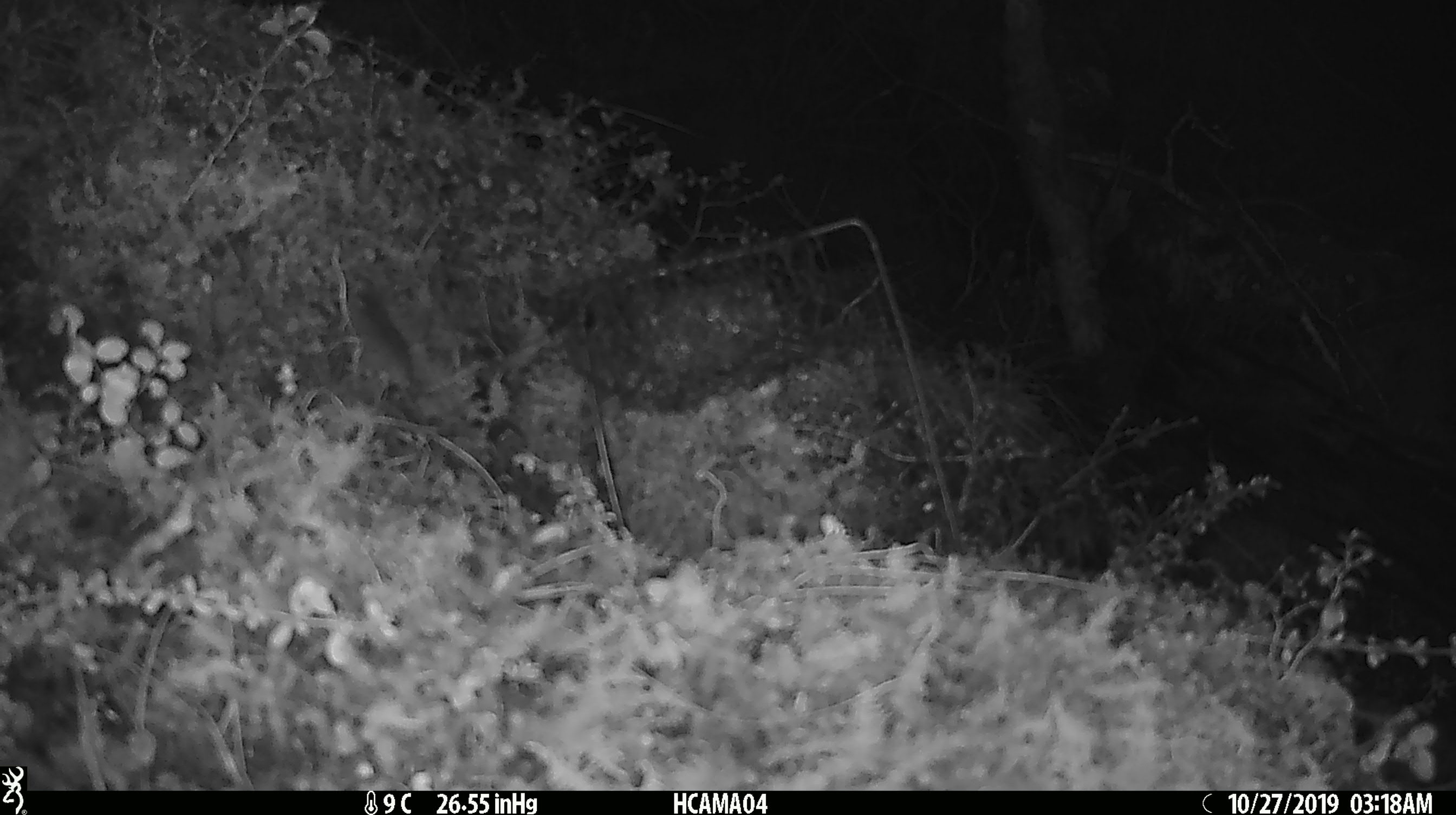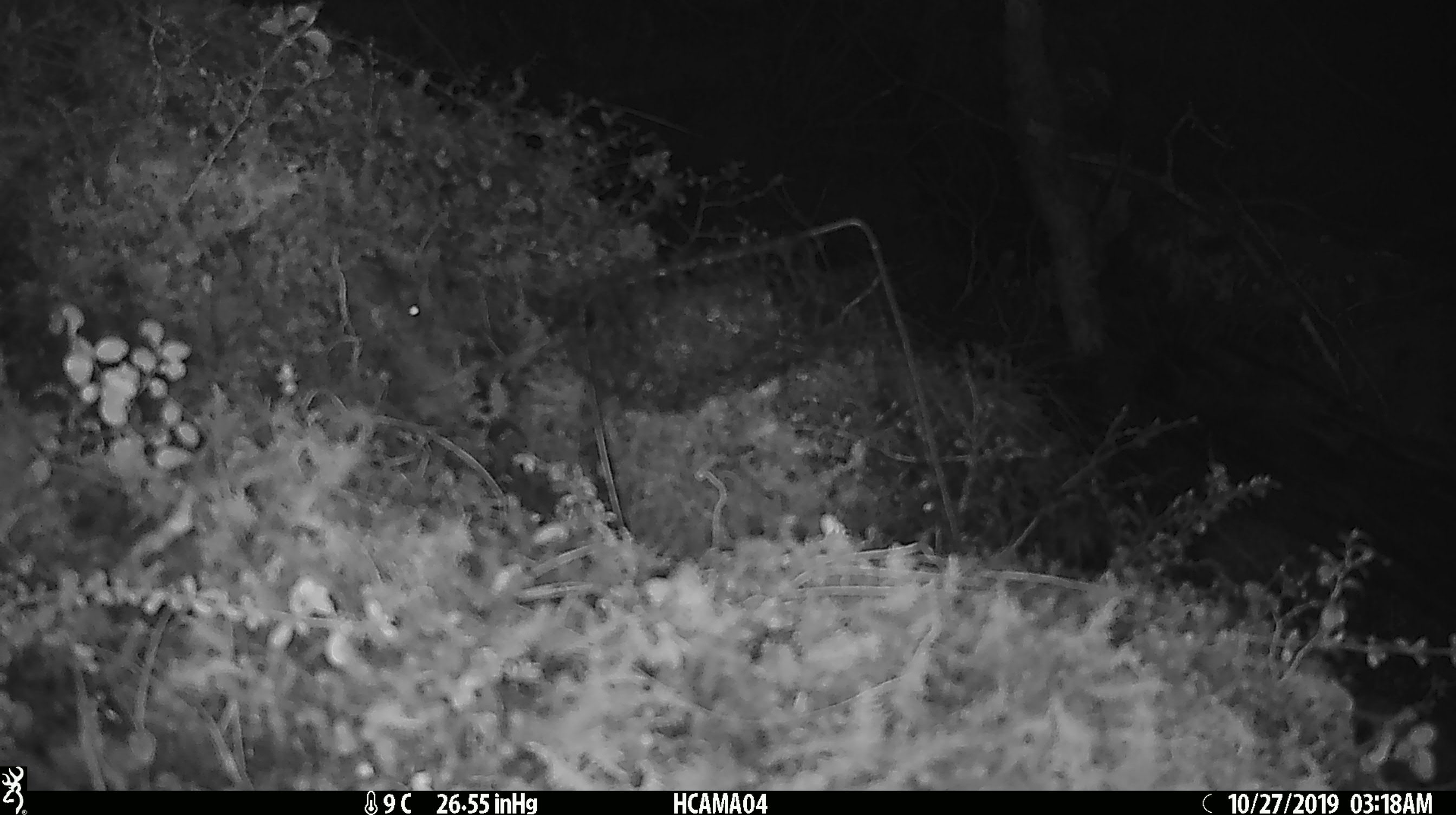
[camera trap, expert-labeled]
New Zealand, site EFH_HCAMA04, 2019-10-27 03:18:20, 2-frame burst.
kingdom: Animalia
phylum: Chordata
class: Mammalia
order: Rodentia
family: Muridae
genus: Mus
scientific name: Mus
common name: mouse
Mouse (Mus).